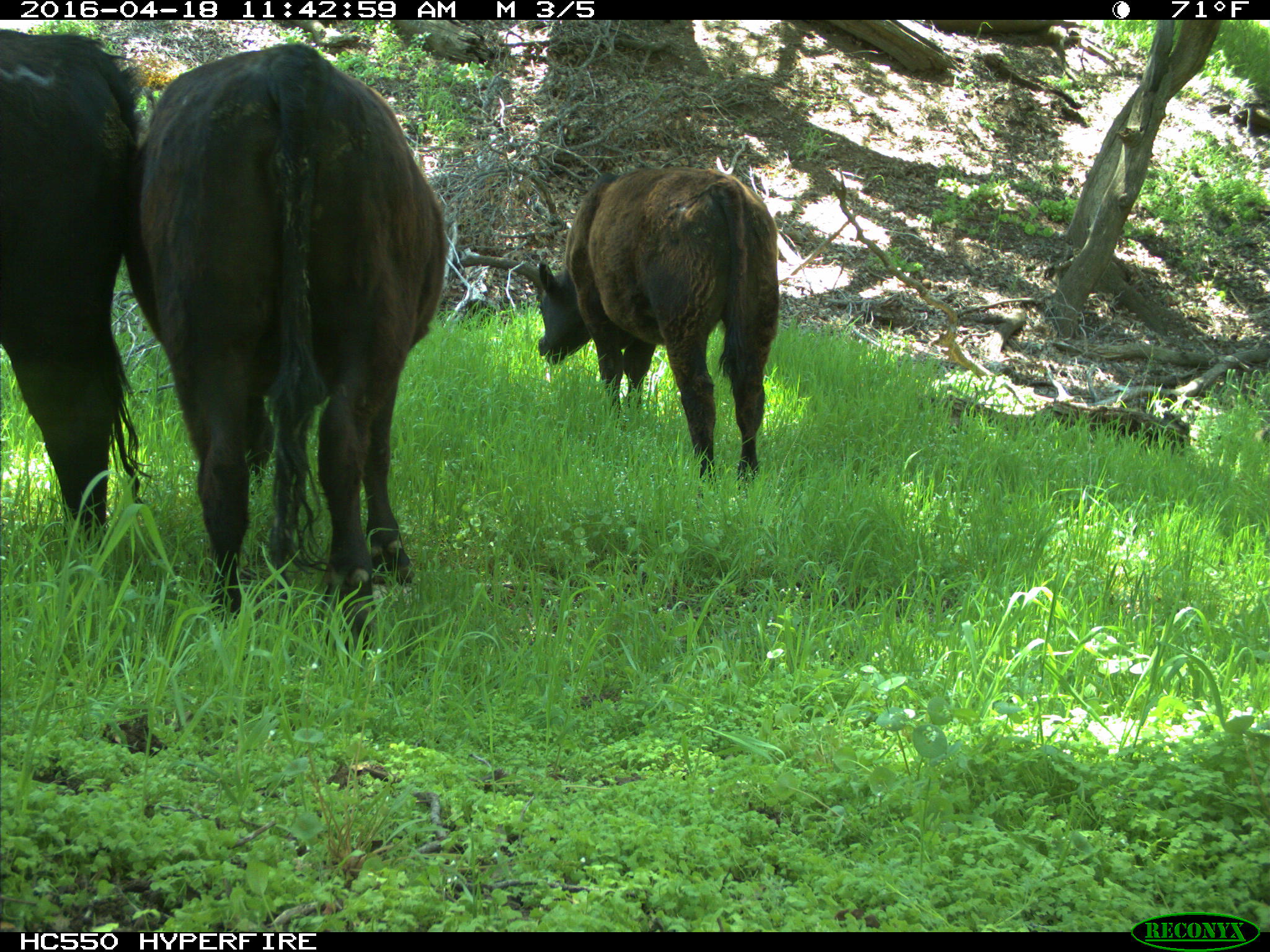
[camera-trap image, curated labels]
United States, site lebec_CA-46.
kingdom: Animalia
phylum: Chordata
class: Mammalia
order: Artiodactyla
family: Bovidae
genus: Bos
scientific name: Bos taurus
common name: domestic cow